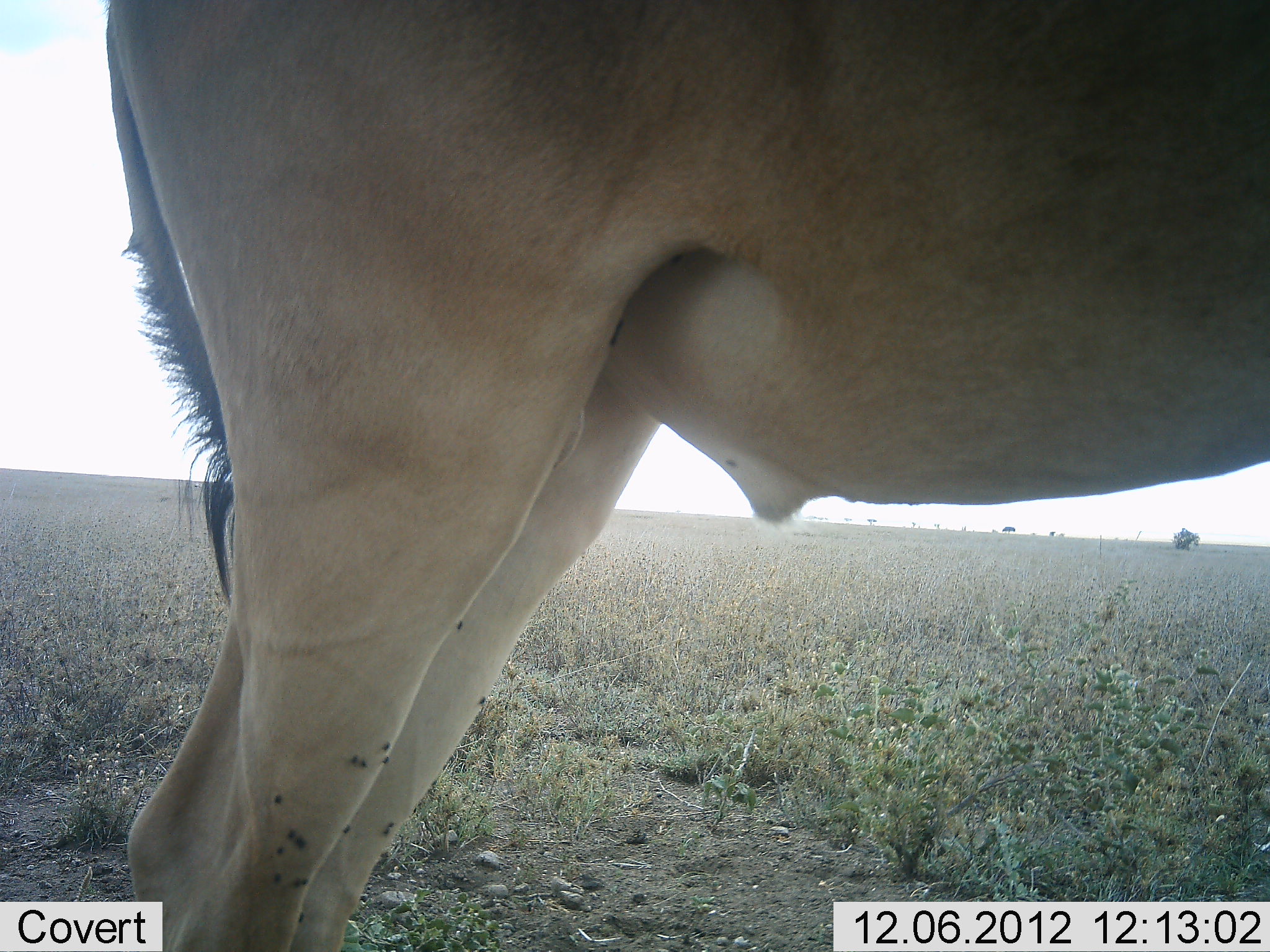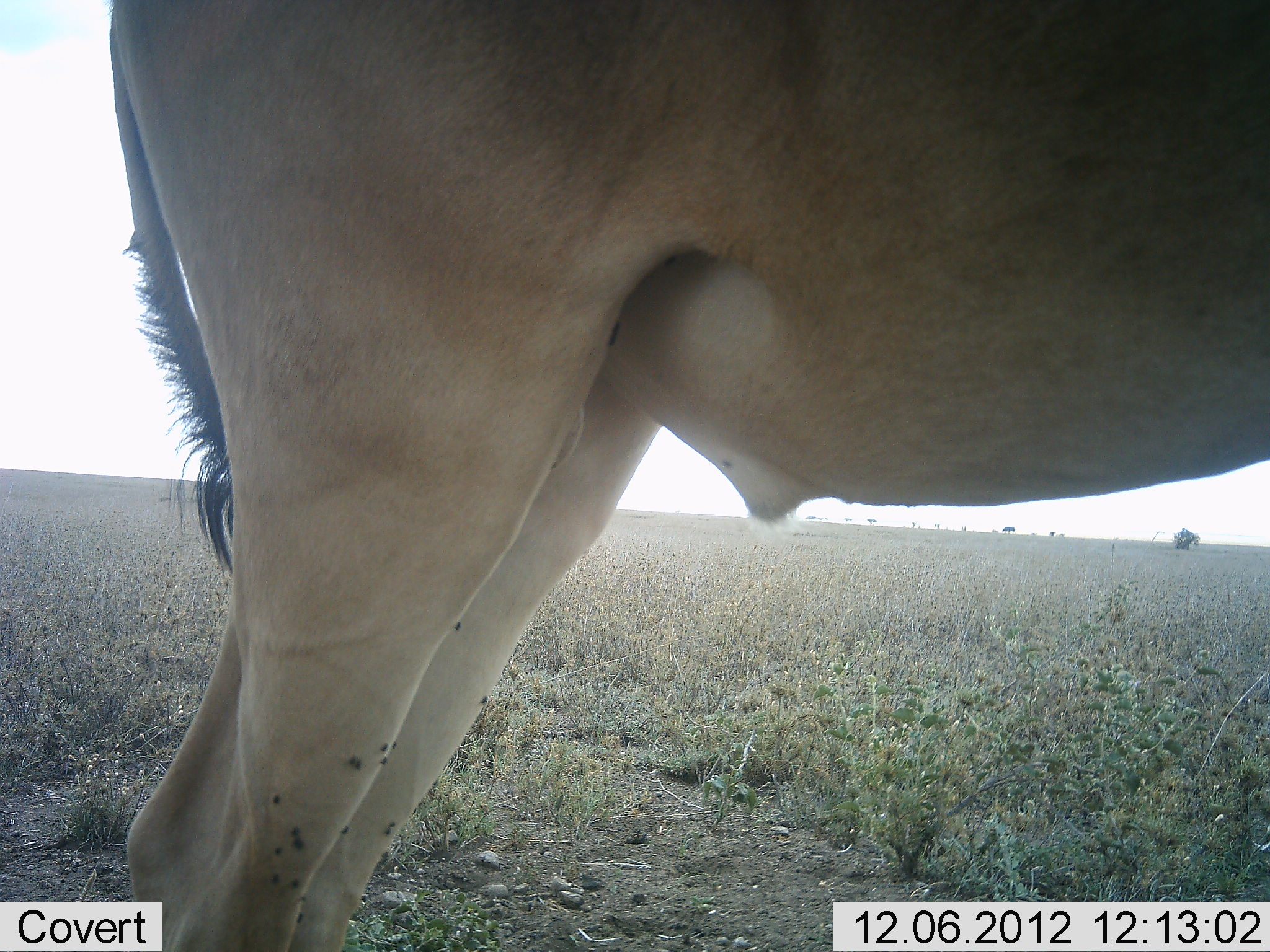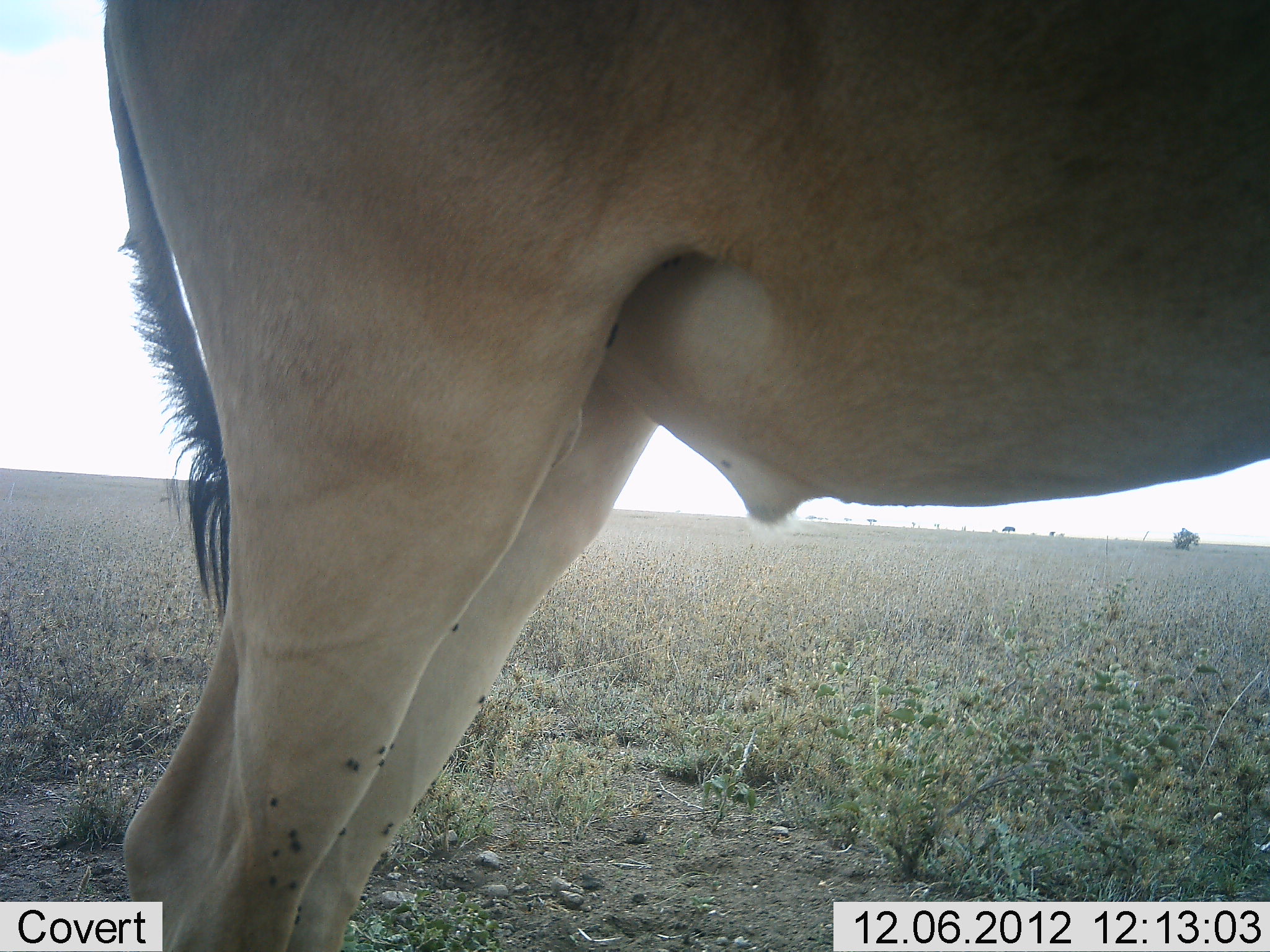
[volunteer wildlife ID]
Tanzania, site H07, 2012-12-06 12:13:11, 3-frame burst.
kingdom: Animalia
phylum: Chordata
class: Mammalia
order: Artiodactyla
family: Bovidae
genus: Alcelaphus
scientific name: Alcelaphus buselaphus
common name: hartebeest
Hartebeest (Alcelaphus buselaphus), count 1. Behavior (volunteer vote fractions): standing 100%, resting 0%, moving 0%, interacting 0%. Young present (vote fraction): 0%. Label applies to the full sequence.